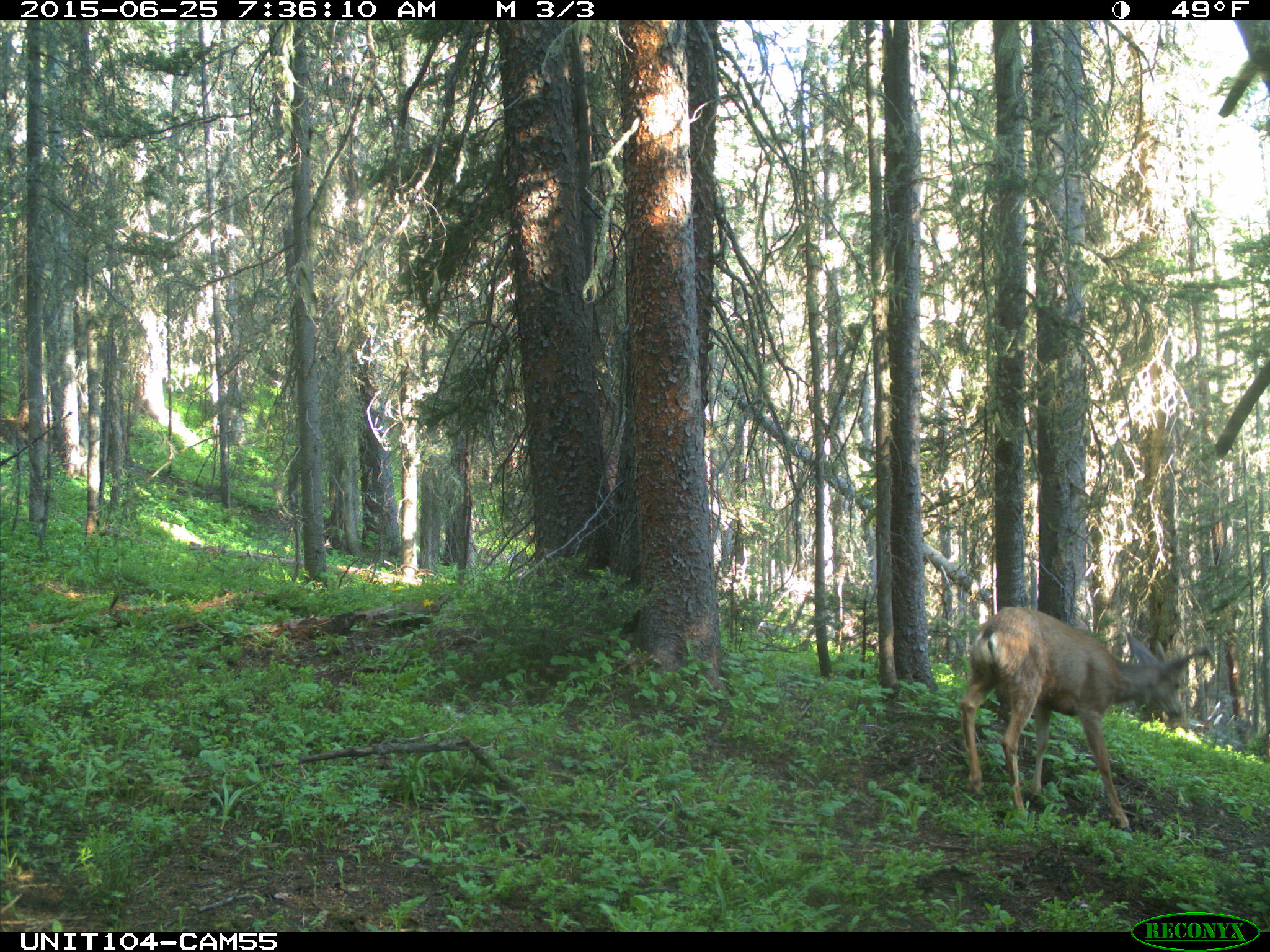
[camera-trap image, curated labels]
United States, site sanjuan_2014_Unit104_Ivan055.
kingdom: Animalia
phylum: Chordata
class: Mammalia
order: Artiodactyla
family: Cervidae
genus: Odocoileus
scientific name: Odocoileus hemionus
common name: mule deer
Odocoileus hemionus (mule deer).